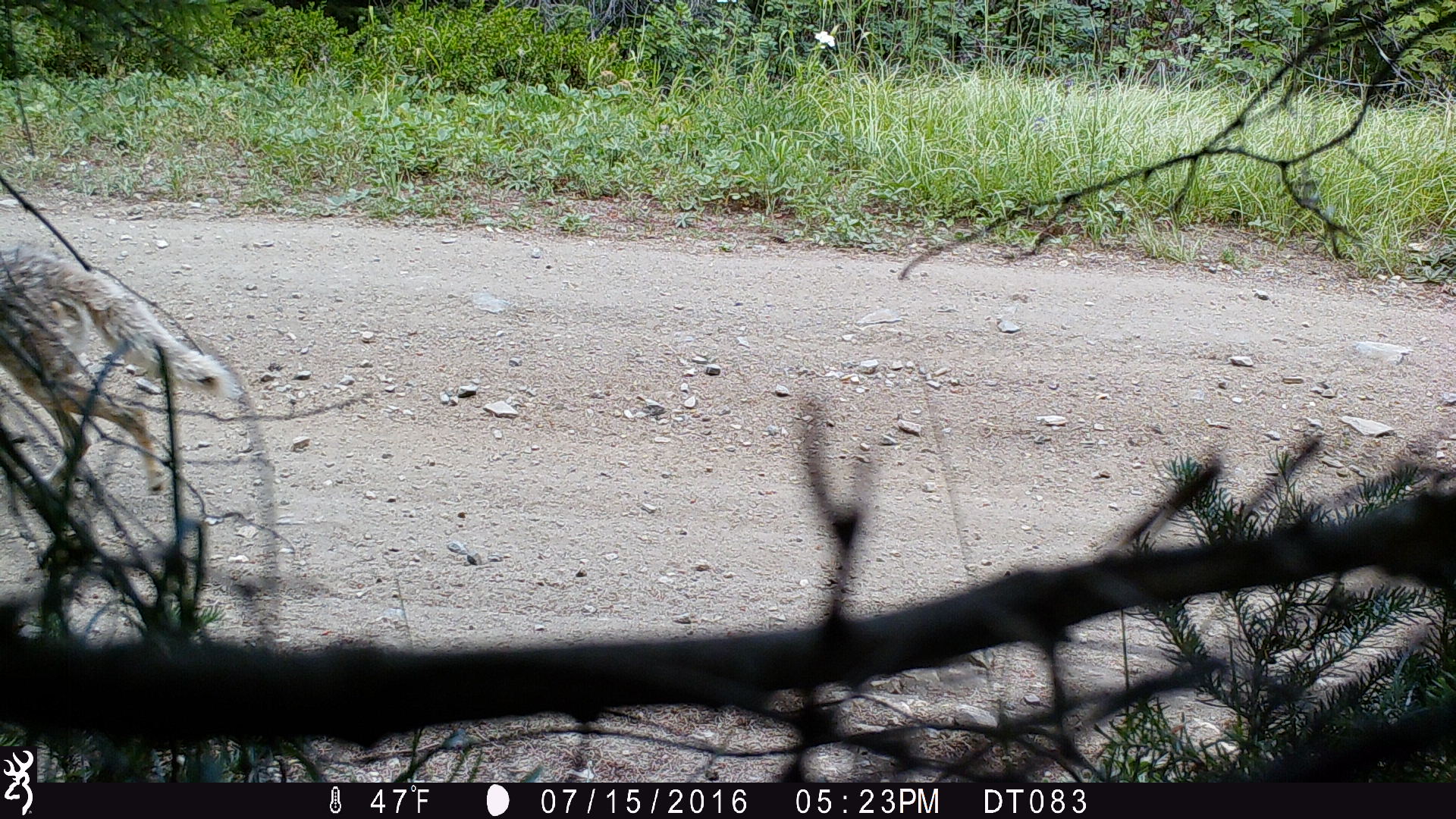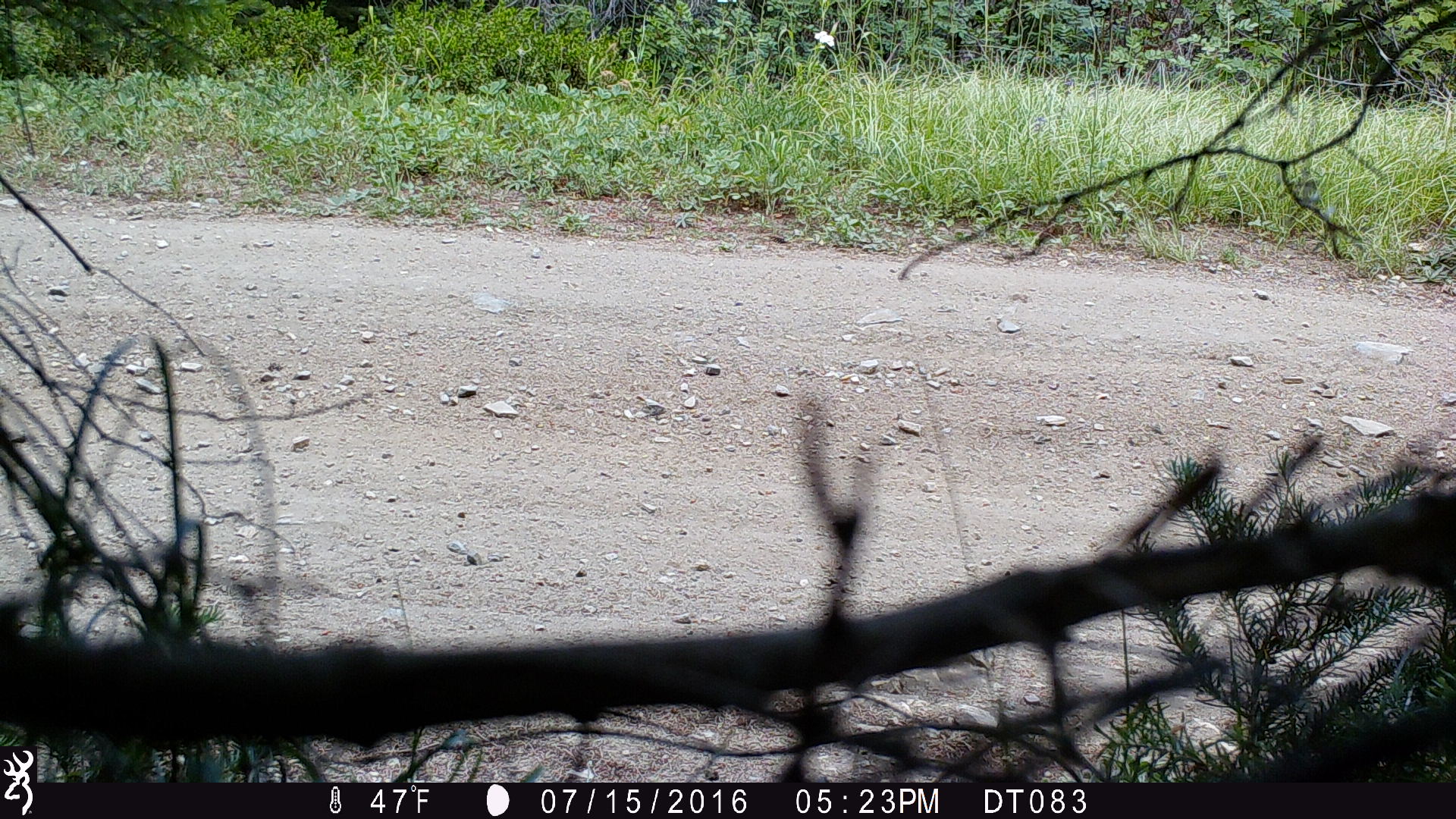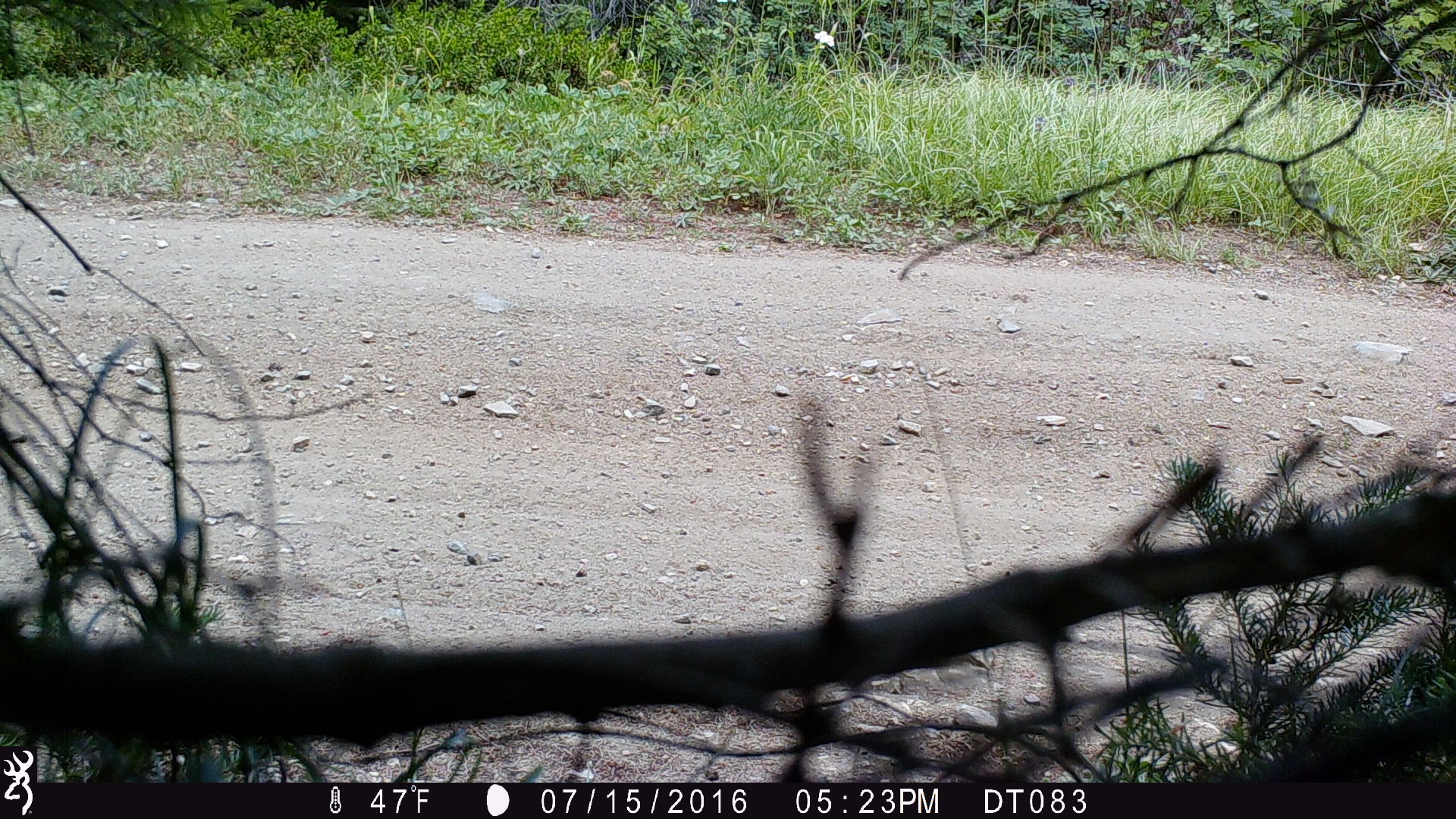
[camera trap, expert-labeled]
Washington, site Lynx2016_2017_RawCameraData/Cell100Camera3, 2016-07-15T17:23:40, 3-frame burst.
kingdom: Animalia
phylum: Chordata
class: Mammalia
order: Carnivora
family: Canidae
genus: Canis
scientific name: Canis latrans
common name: coyote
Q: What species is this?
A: Canis latrans (coyote).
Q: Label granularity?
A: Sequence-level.